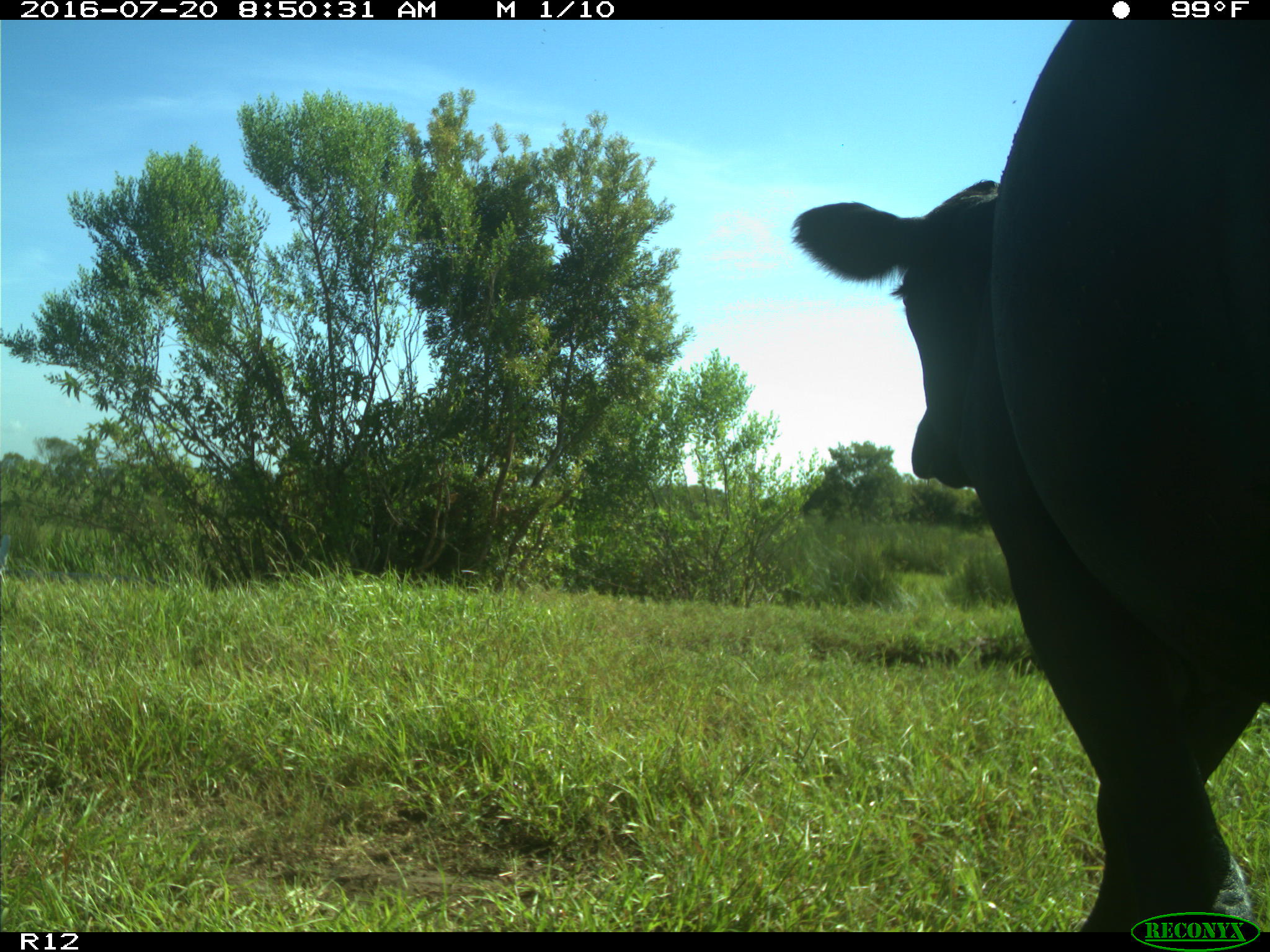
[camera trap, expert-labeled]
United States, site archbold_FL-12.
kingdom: Animalia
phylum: Chordata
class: Mammalia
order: Artiodactyla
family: Bovidae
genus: Bos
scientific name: Bos taurus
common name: domestic cow